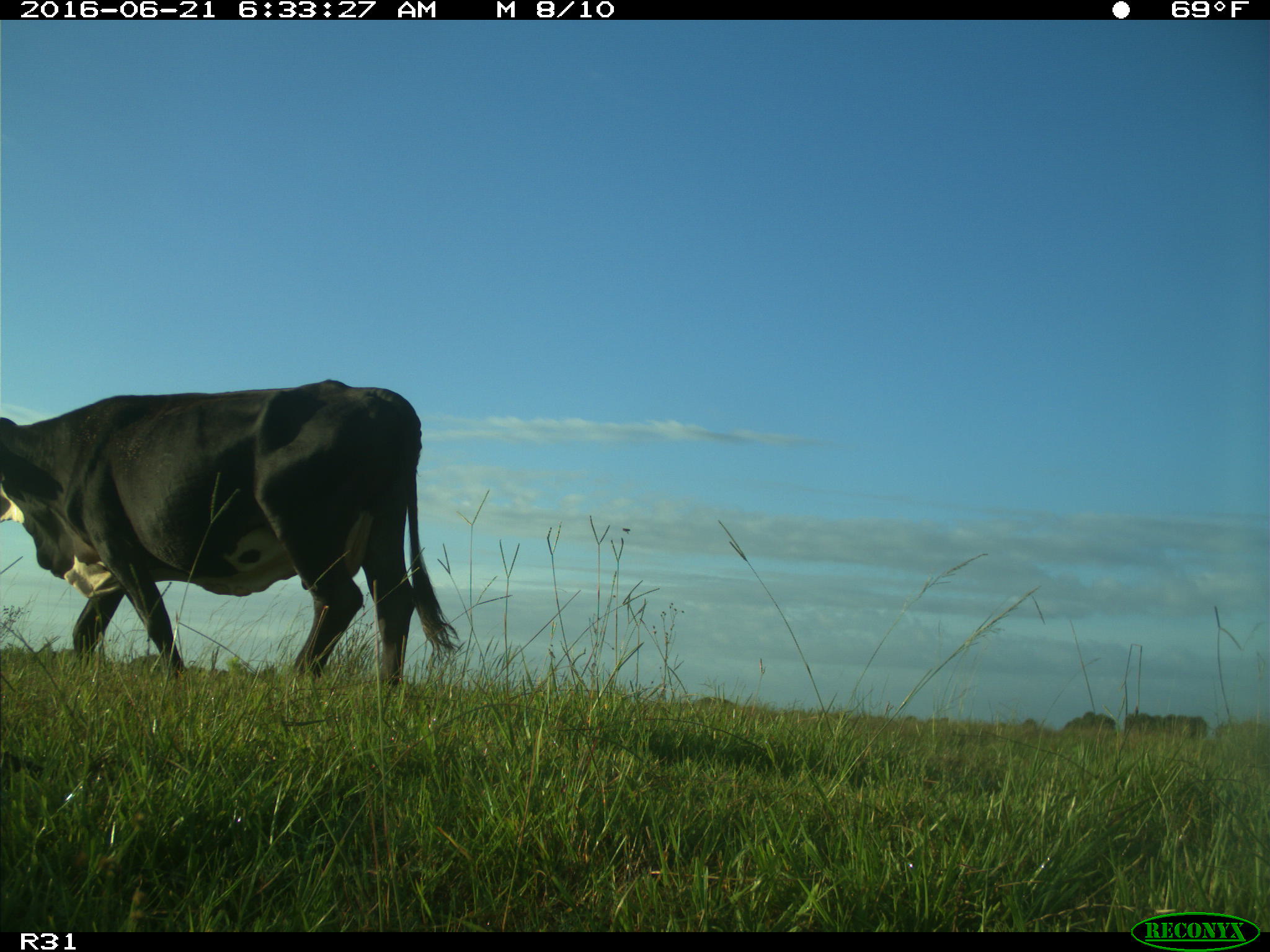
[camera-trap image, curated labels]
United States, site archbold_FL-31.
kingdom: Animalia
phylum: Chordata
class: Mammalia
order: Artiodactyla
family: Bovidae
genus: Bos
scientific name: Bos taurus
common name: domestic cow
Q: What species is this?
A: Bos taurus (domestic cow).